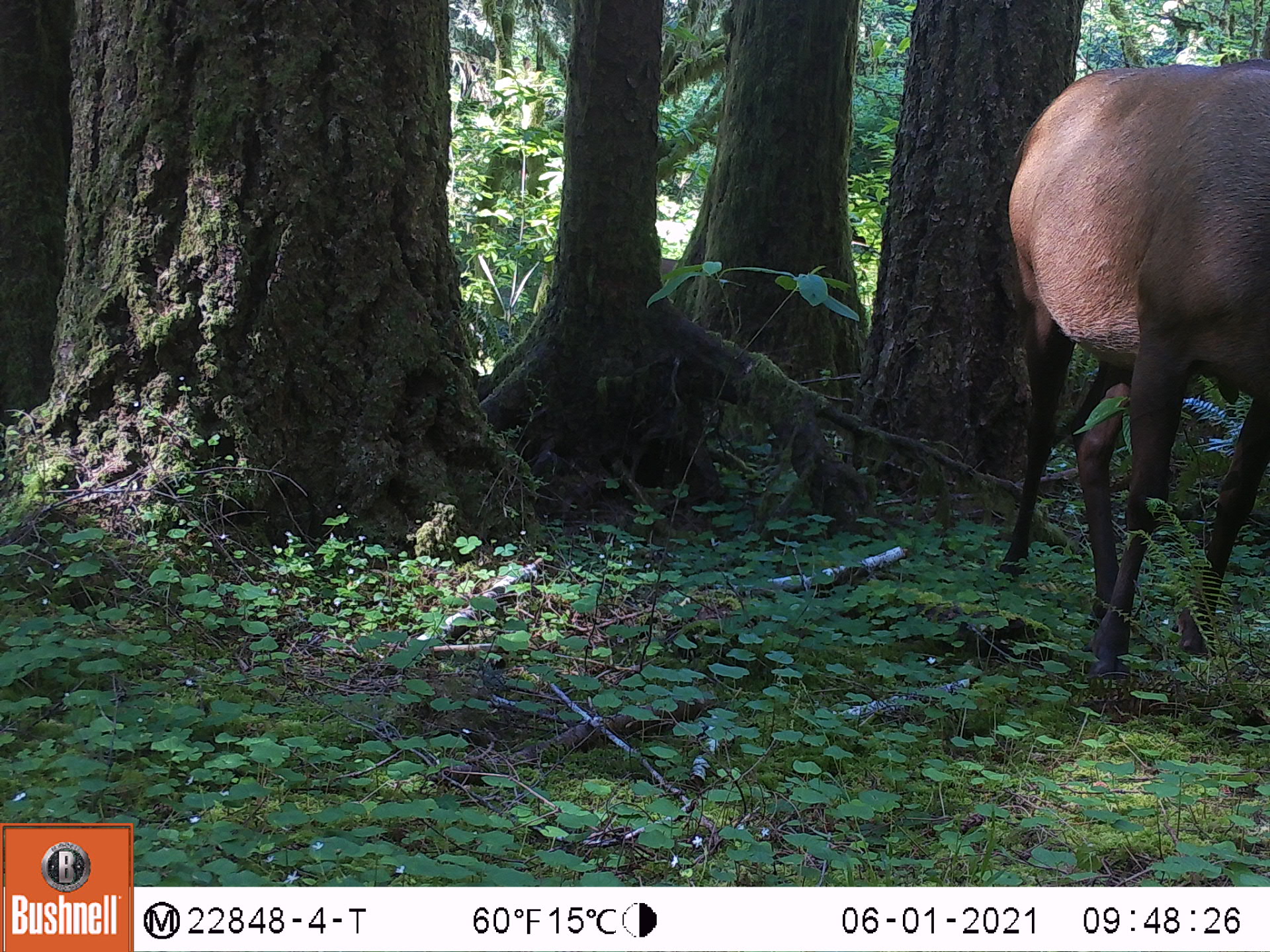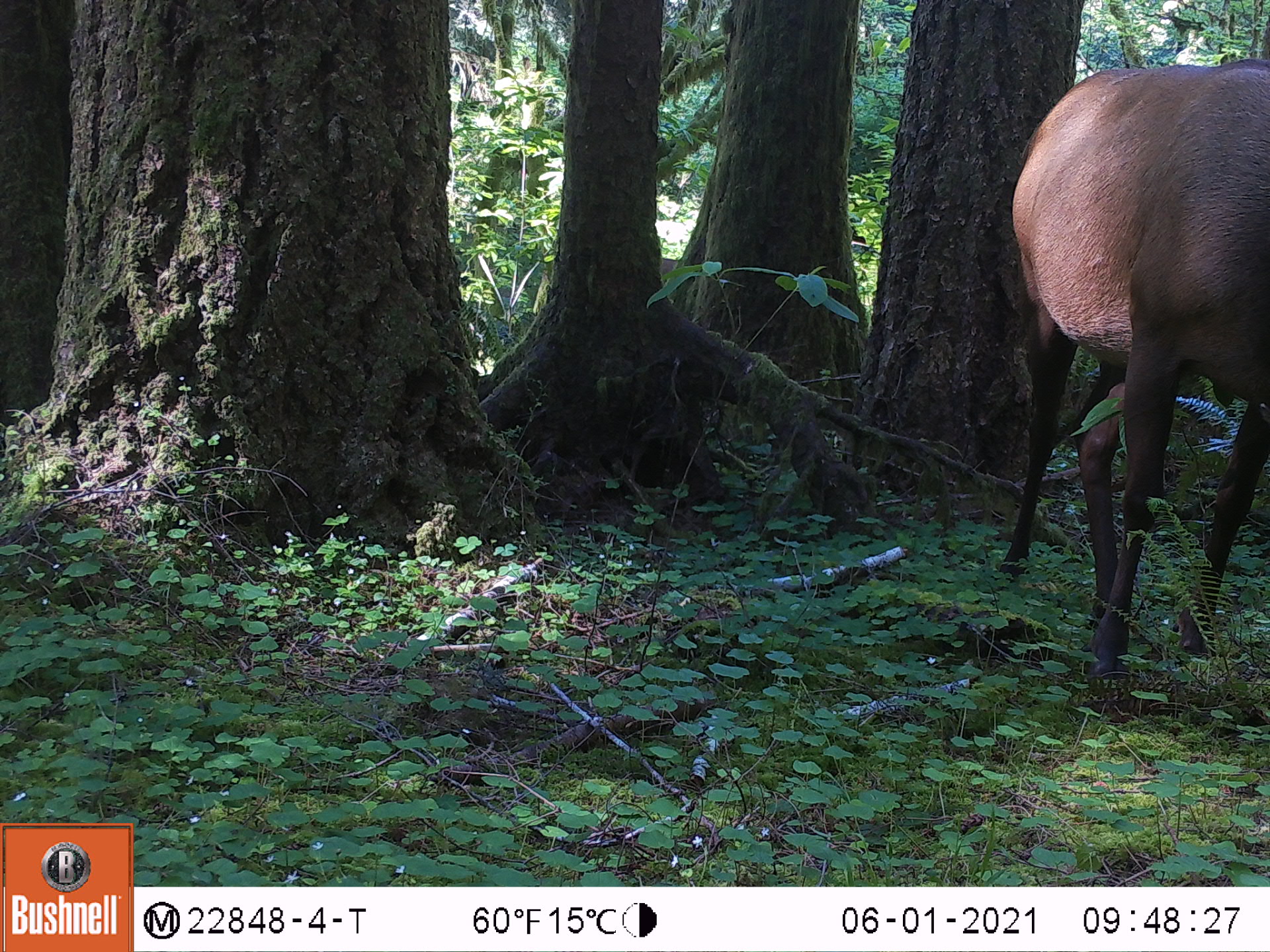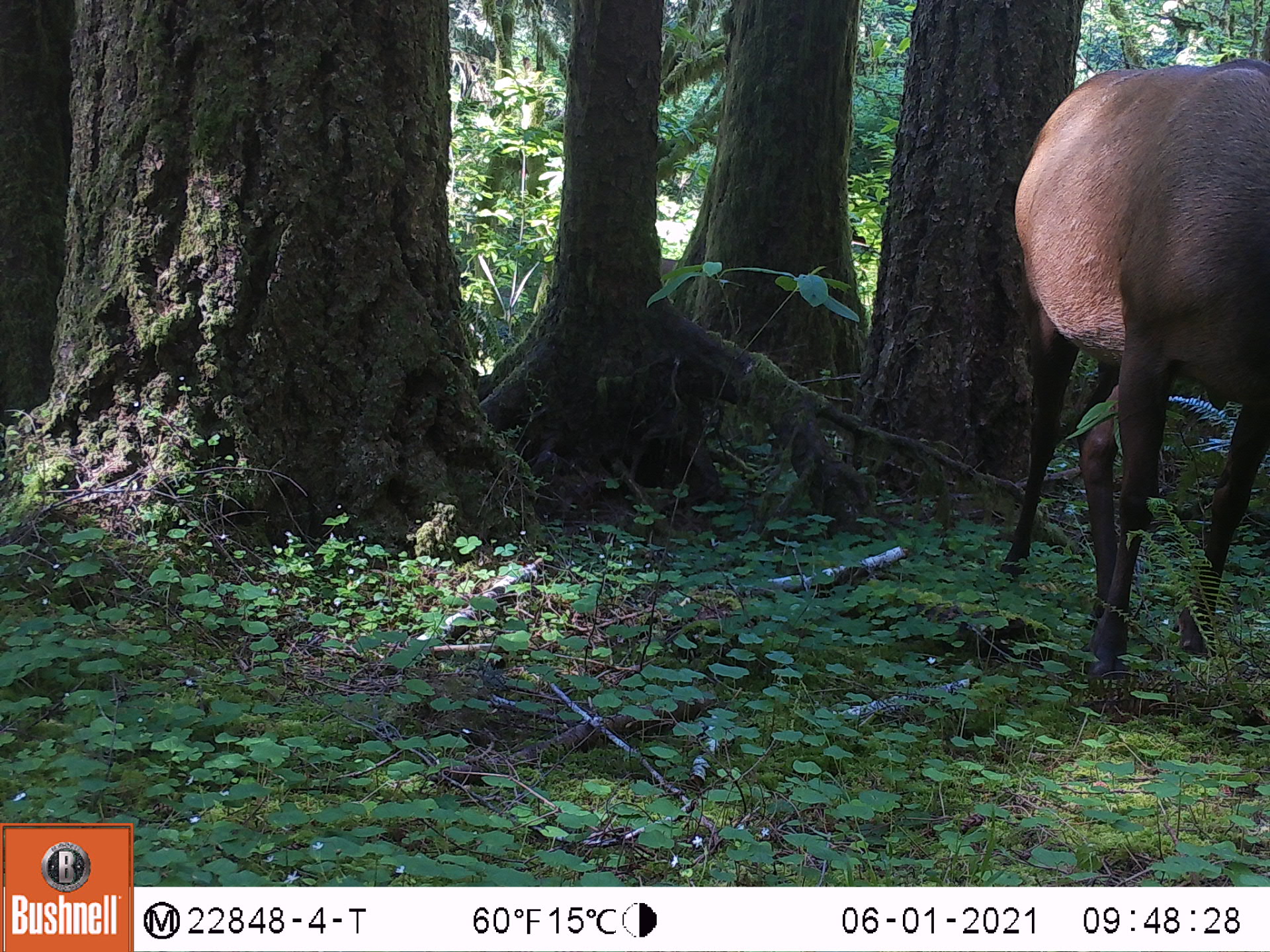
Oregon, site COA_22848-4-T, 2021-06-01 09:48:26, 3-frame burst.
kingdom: Animalia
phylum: Chordata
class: Mammalia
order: Artiodactyla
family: Cervidae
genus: Cervus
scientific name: Cervus canadensis roosevelti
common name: roosevelt elk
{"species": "roosevelt elk (Cervus canadensis roosevelti)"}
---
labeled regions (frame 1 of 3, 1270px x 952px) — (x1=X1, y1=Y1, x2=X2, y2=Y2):
roosevelt elk: (x1=990, y1=48, x2=1267, y2=682)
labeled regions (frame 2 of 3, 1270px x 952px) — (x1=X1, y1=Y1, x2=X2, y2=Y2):
roosevelt elk: (x1=998, y1=50, x2=1264, y2=676)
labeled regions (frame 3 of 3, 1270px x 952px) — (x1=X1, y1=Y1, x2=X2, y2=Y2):
roosevelt elk: (x1=996, y1=48, x2=1264, y2=676)